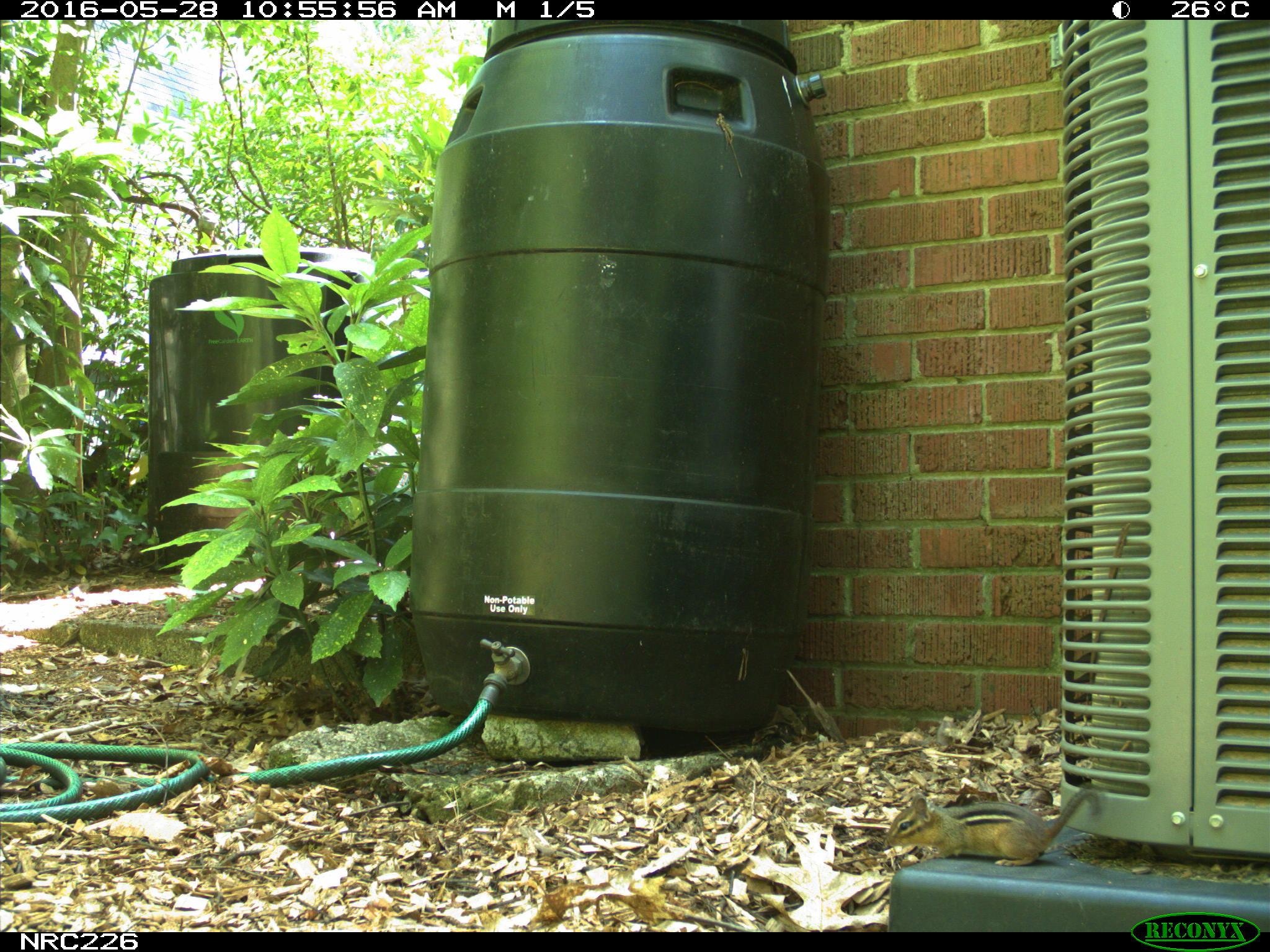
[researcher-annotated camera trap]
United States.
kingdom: Animalia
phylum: Chordata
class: Mammalia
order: Rodentia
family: Sciuridae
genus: Tamias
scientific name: Tamias striatus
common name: eastern chipmunk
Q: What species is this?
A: Eastern Chipmunk (Tamias striatus).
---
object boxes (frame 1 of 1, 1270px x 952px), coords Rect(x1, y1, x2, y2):
Eastern Chipmunk: Rect(879, 772, 1107, 869)